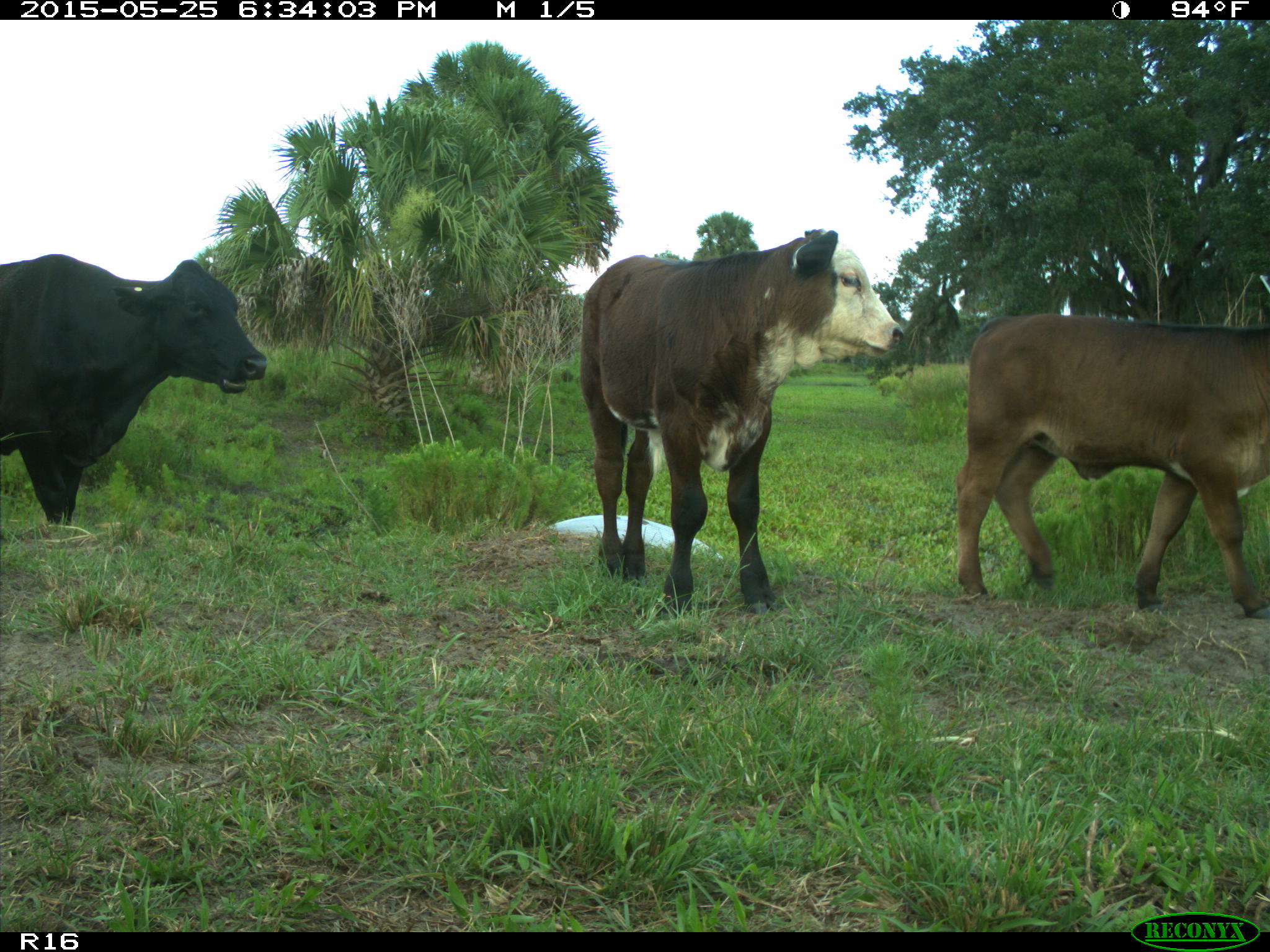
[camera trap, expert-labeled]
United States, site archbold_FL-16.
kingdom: Animalia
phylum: Chordata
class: Mammalia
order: Artiodactyla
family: Bovidae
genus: Bos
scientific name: Bos taurus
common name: domestic cow